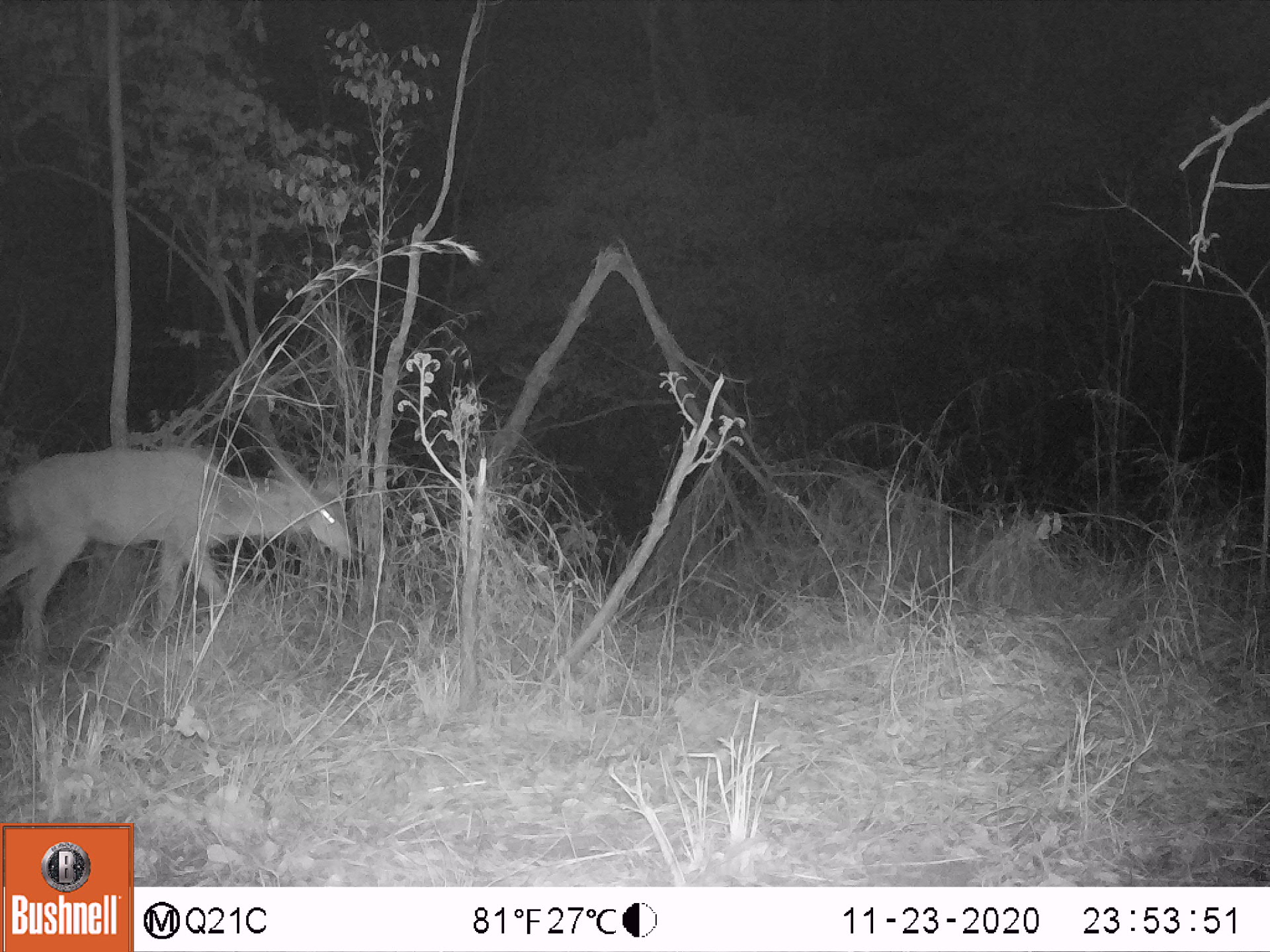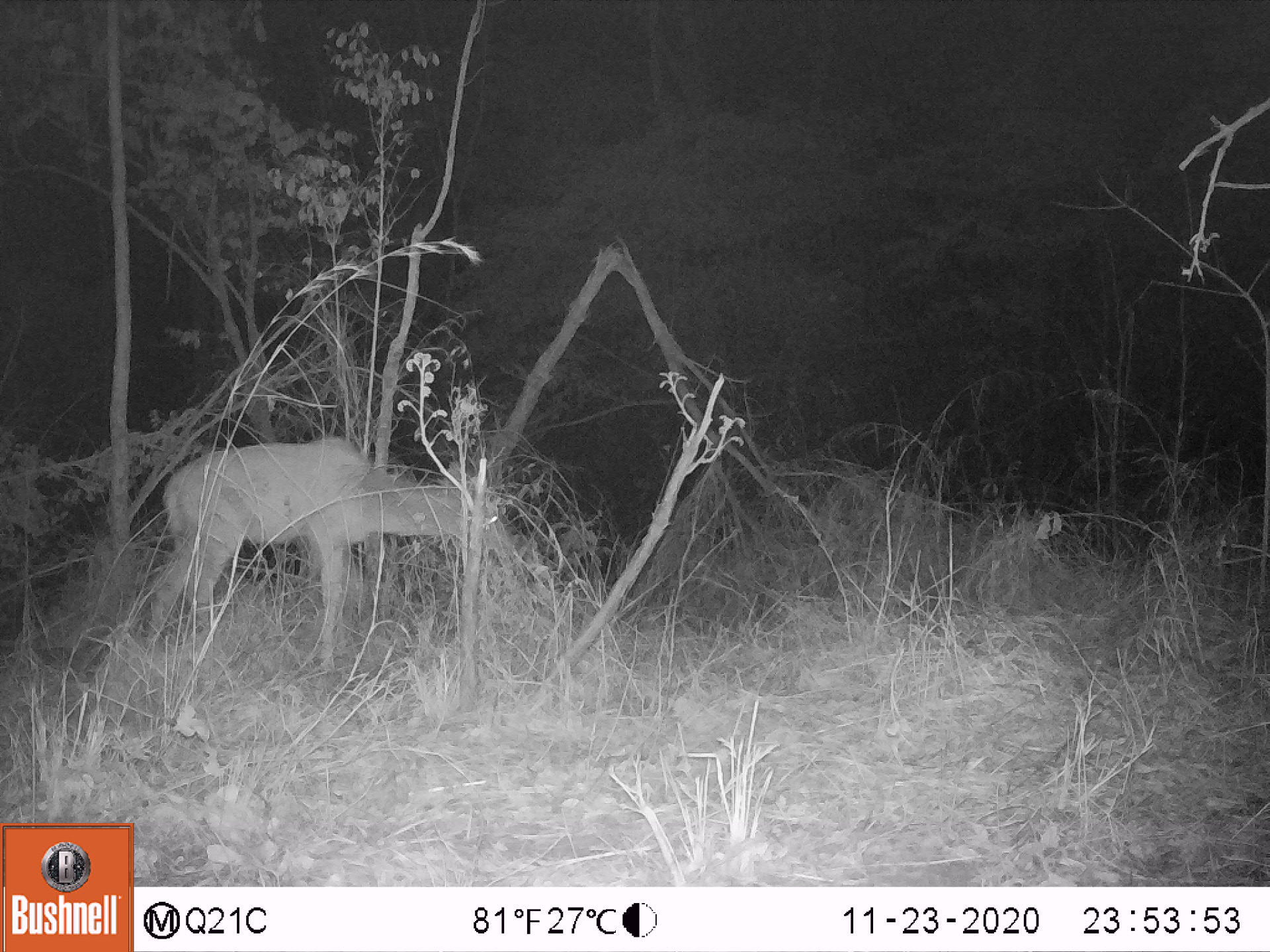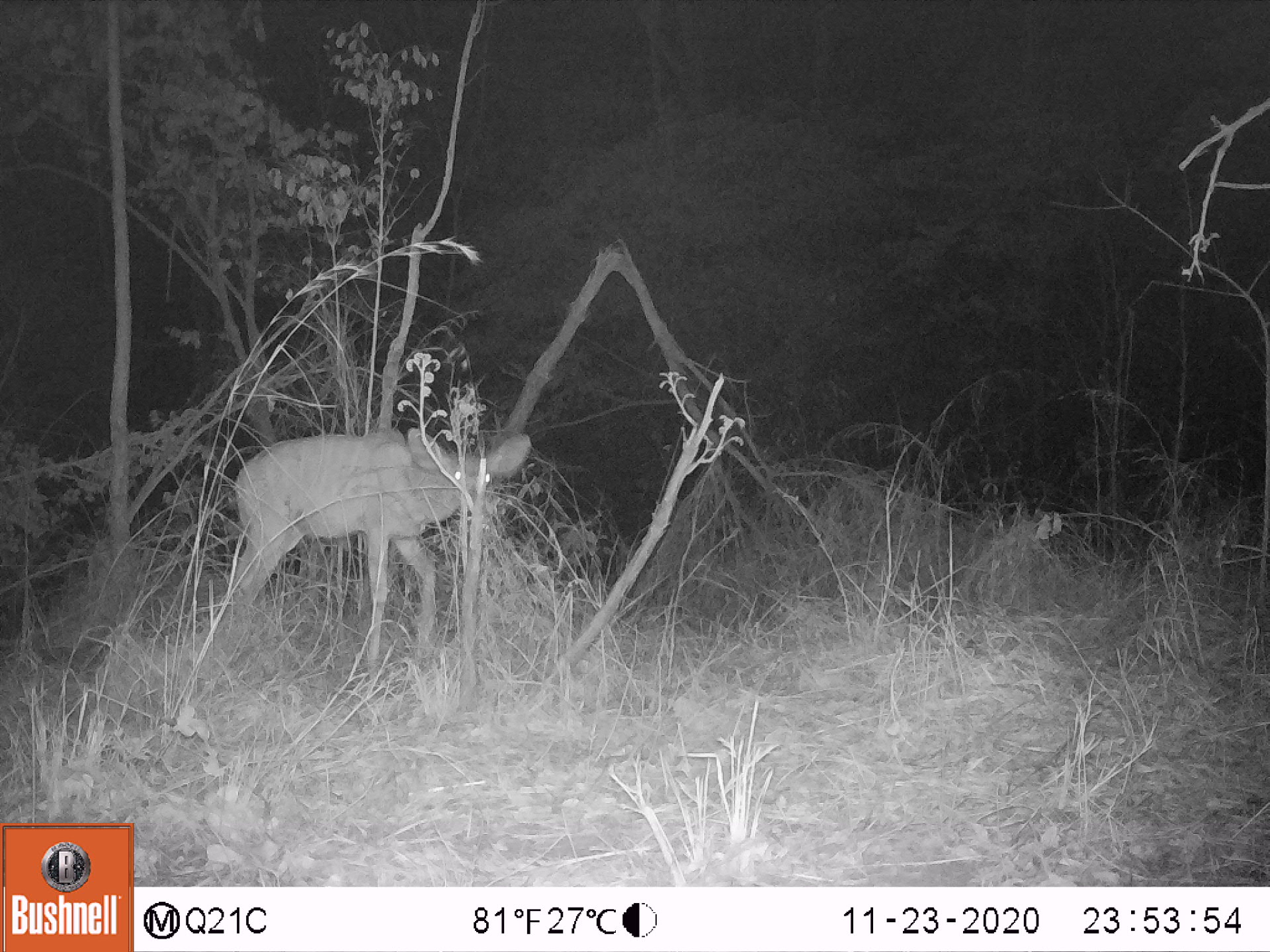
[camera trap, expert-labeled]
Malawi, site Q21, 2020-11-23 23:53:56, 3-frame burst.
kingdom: Animalia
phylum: Chordata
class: Mammalia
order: Artiodactyla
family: Bovidae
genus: Tragelaphus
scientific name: Tragelaphus strepsiceros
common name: greater kudu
Greater kudu (Tragelaphus strepsiceros), count 1.